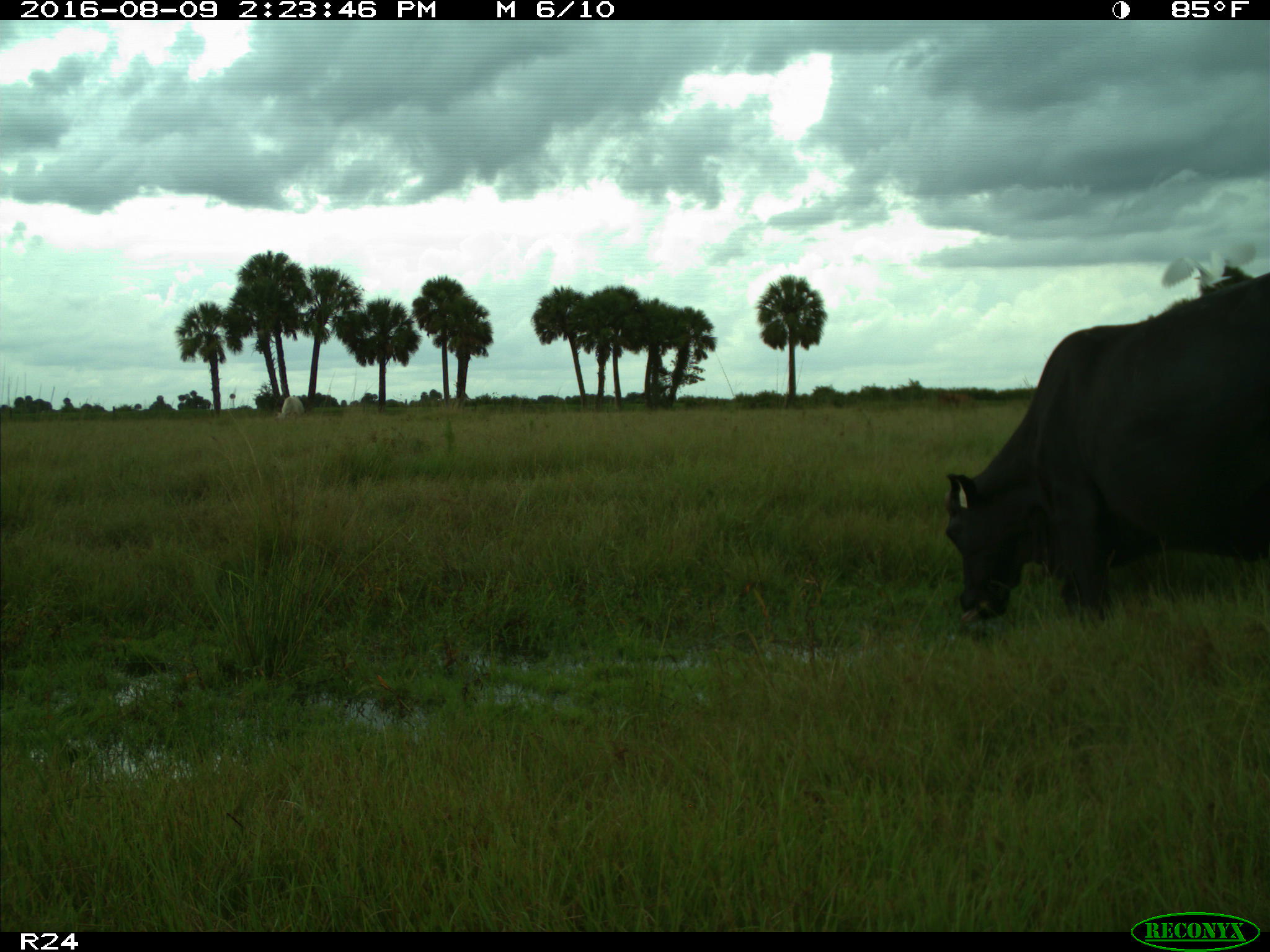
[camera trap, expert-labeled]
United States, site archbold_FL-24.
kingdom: Animalia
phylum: Chordata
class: Mammalia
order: Artiodactyla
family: Bovidae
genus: Bos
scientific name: Bos taurus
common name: domestic cow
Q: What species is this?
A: Bos taurus (domestic cow).